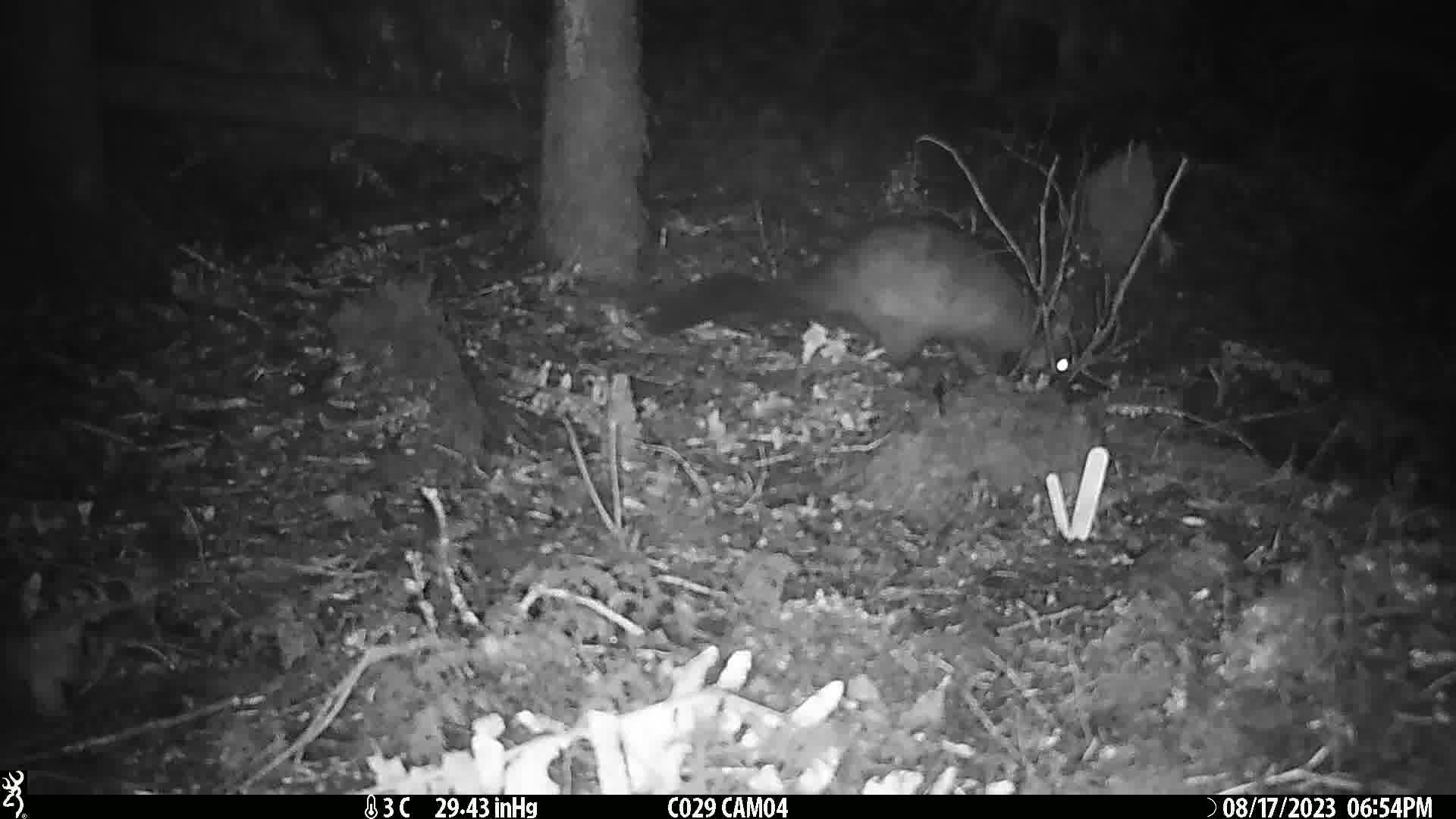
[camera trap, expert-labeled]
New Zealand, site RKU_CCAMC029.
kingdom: Animalia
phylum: Chordata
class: Mammalia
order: Diprotodontia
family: Phalangeridae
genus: Trichosurus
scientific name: Trichosurus vulpecula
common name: common brushtail possum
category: possum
Possum (common brushtail possum) (Trichosurus vulpecula).